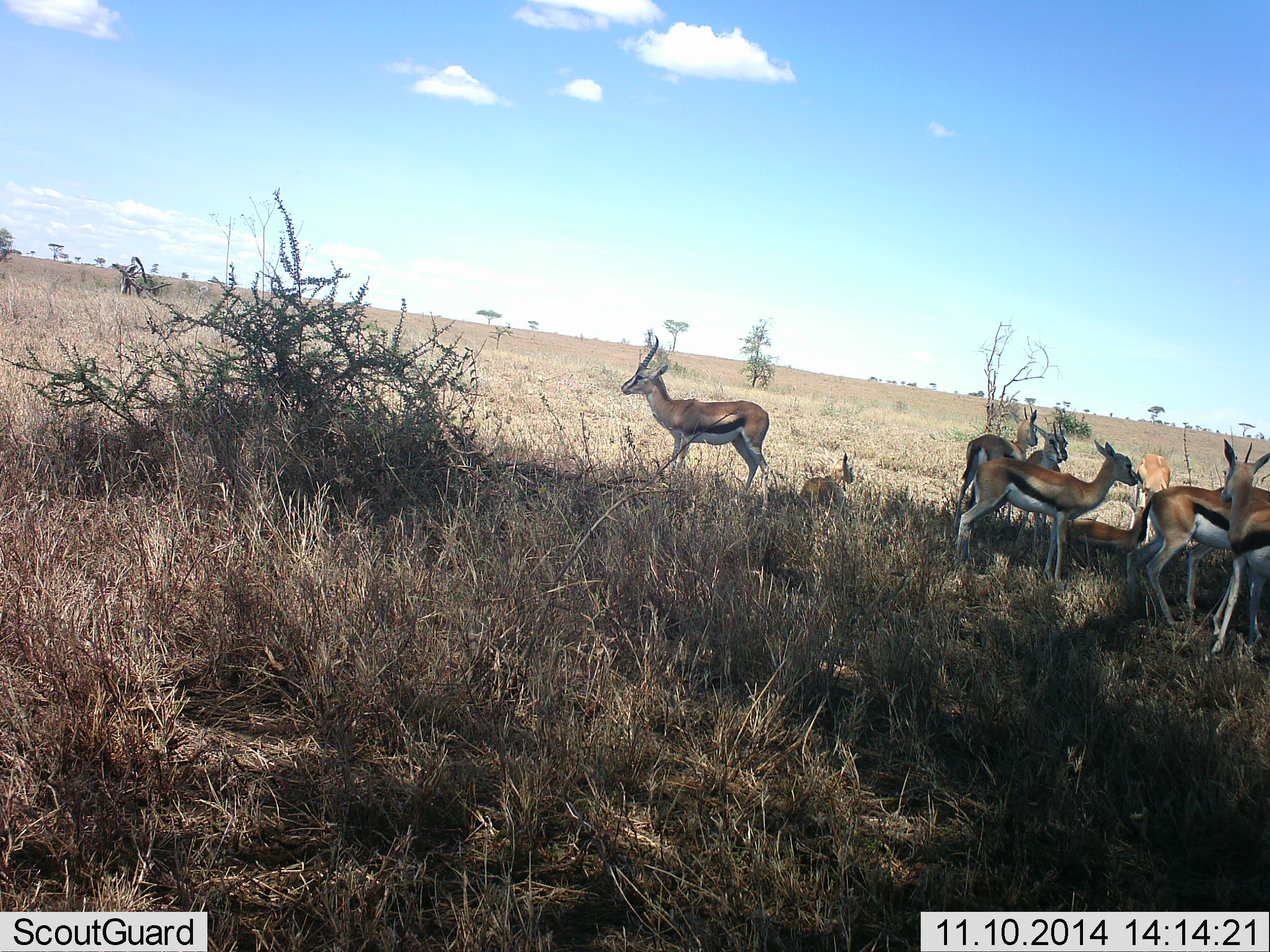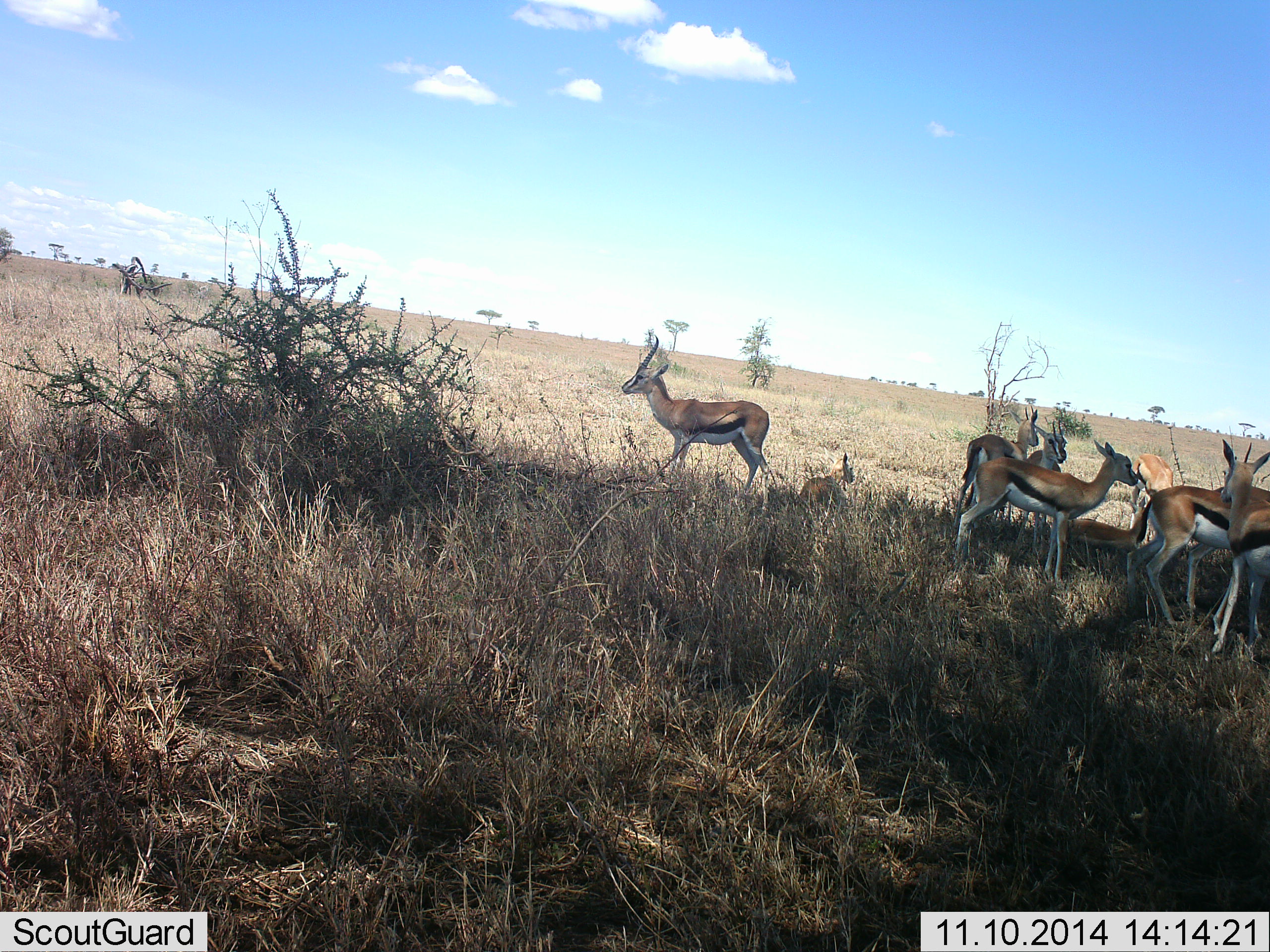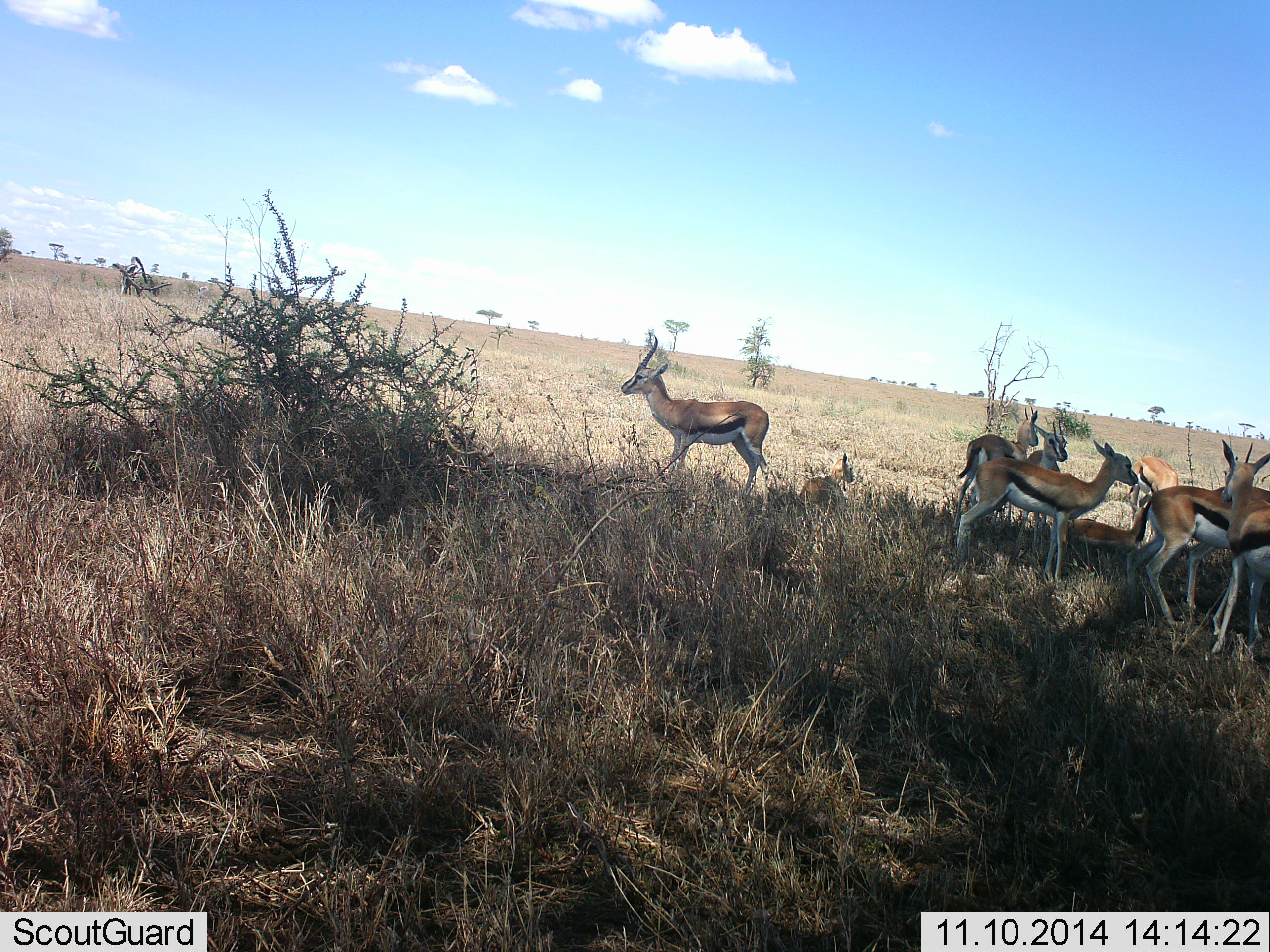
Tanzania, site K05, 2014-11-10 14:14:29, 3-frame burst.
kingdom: Animalia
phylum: Chordata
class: Mammalia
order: Artiodactyla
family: Bovidae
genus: Eudorcas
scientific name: Eudorcas thomsonii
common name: thomson's gazelle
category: gazellethomsons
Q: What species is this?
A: Gazellethomsons (thomson's gazelle) (Eudorcas thomsonii).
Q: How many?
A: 8.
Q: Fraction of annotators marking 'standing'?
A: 100%.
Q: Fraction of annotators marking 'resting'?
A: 60%.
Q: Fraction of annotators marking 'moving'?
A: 0%.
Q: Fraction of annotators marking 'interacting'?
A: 0%.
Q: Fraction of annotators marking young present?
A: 10%.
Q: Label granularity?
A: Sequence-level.